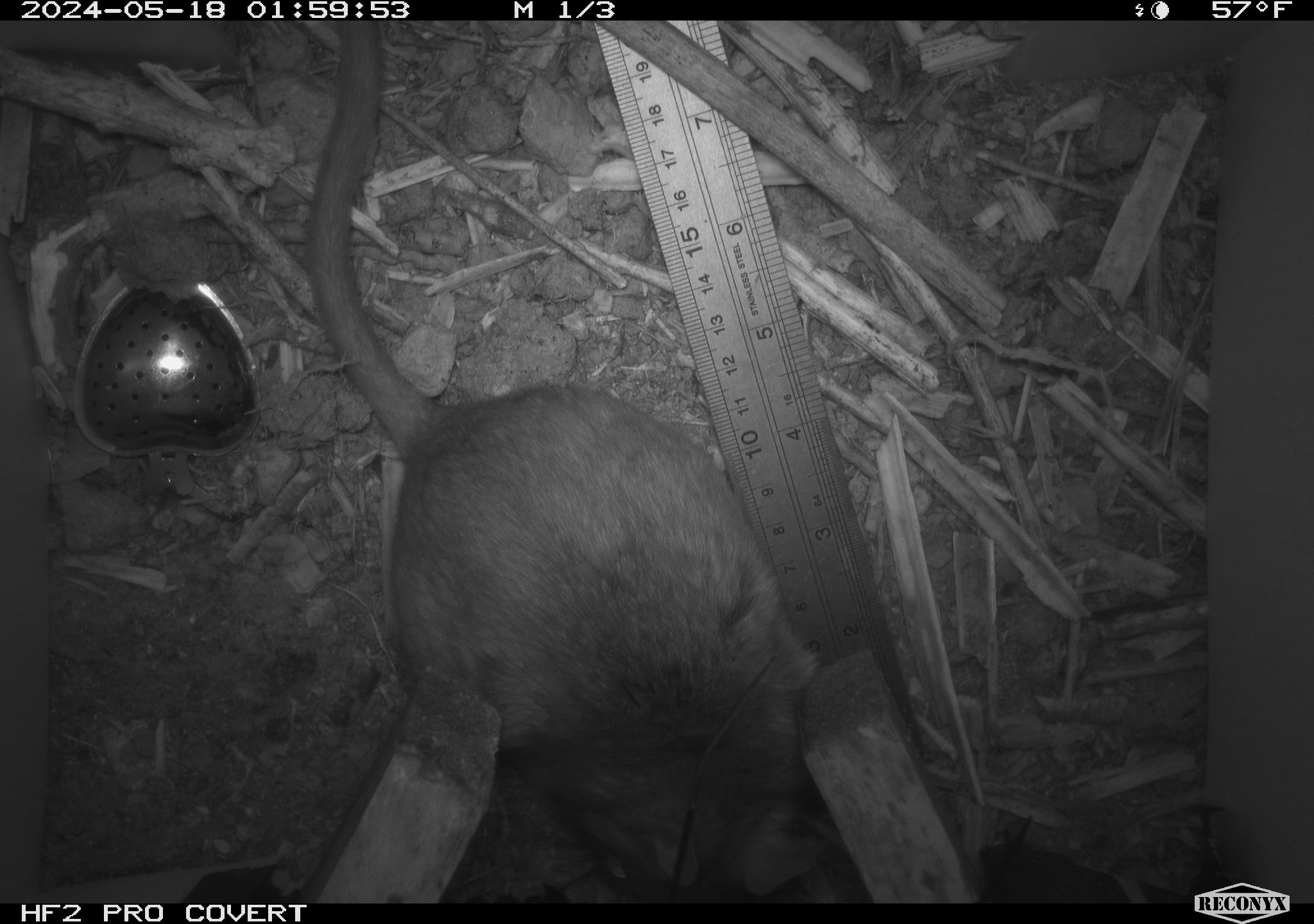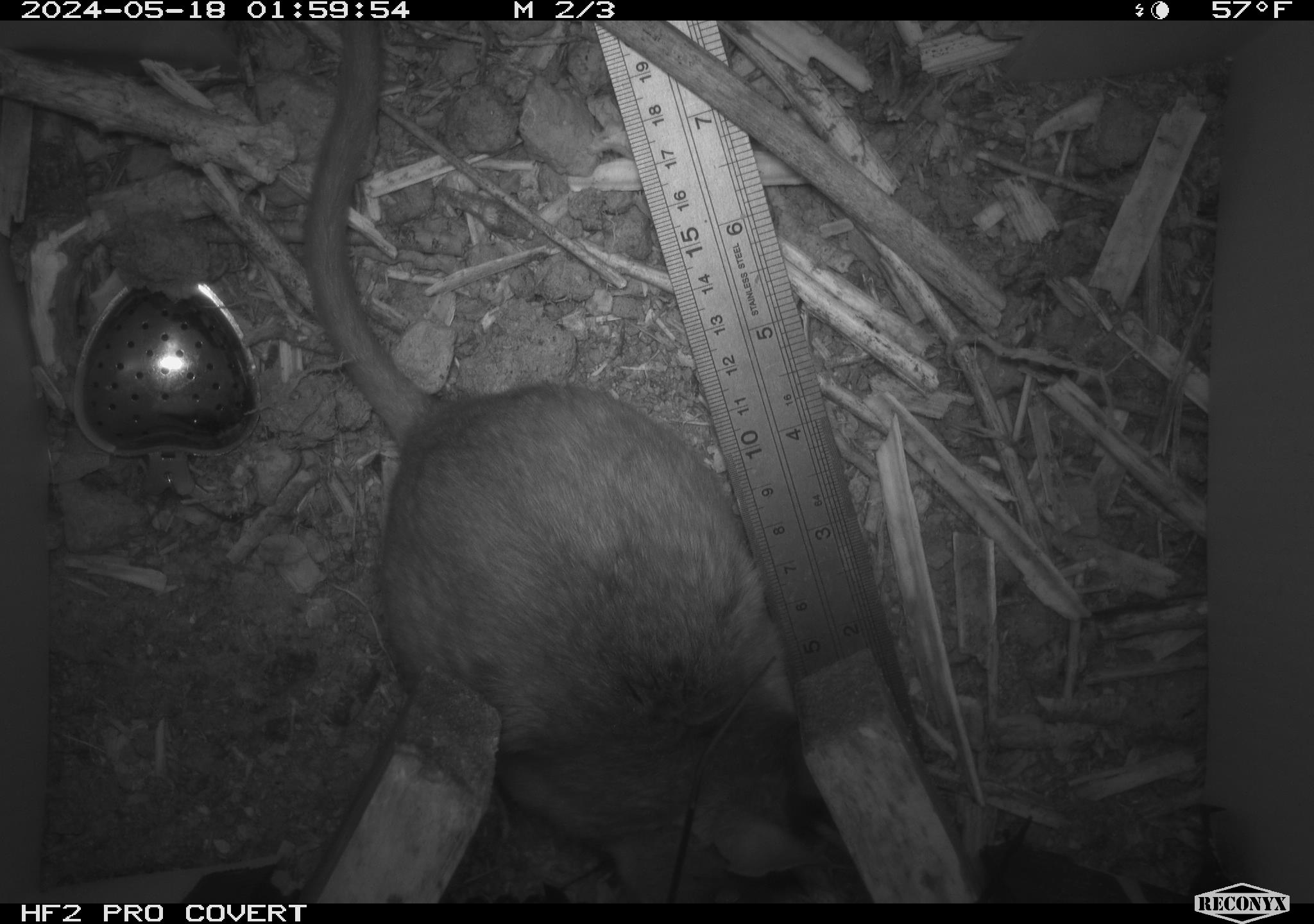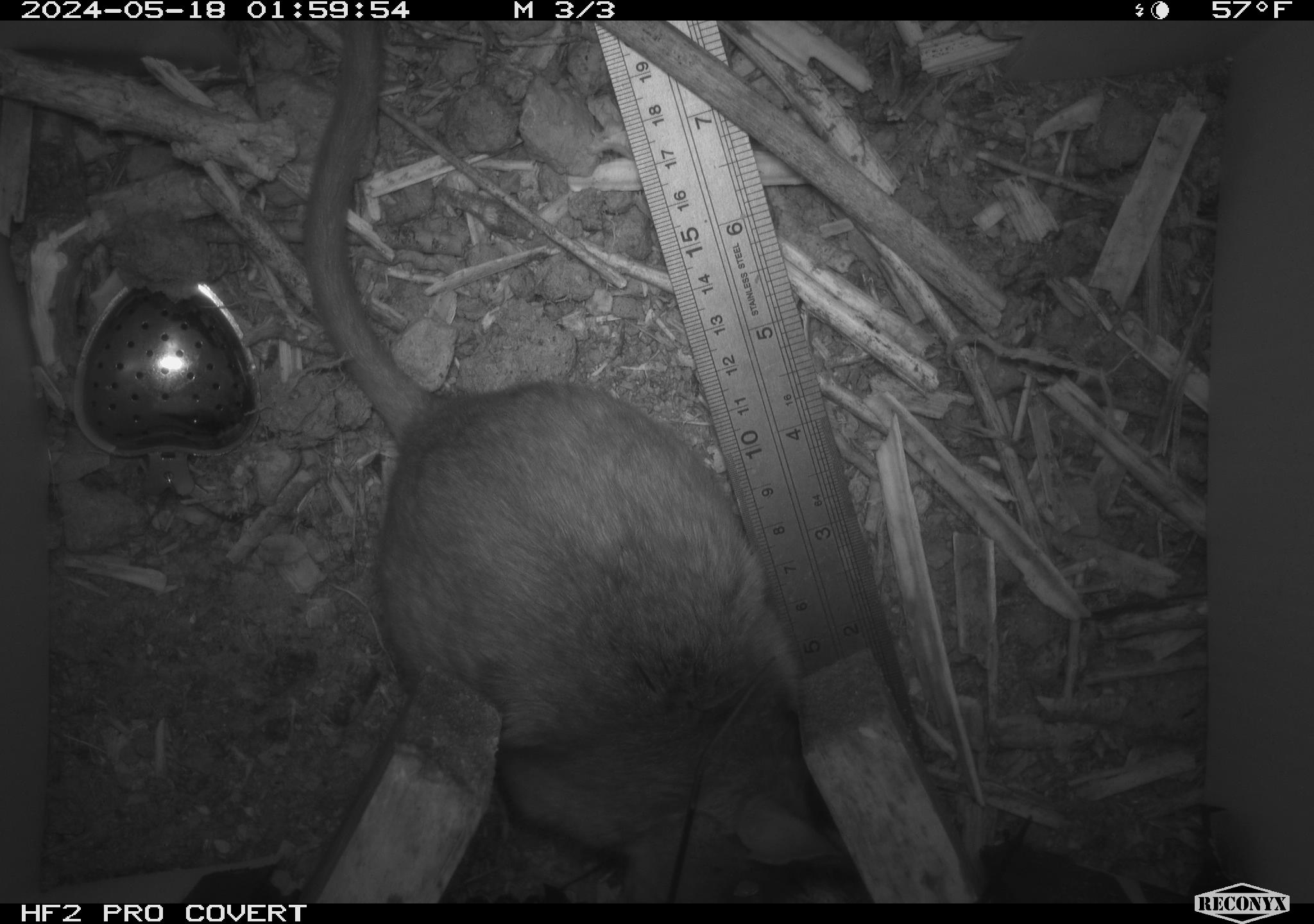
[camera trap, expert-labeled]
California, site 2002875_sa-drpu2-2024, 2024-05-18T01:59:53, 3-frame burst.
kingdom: Animalia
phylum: Chordata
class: Mammalia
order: Rodentia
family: Cricetidae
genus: Neotoma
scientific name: Neotoma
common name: pack rat or woodrat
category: neotoma species